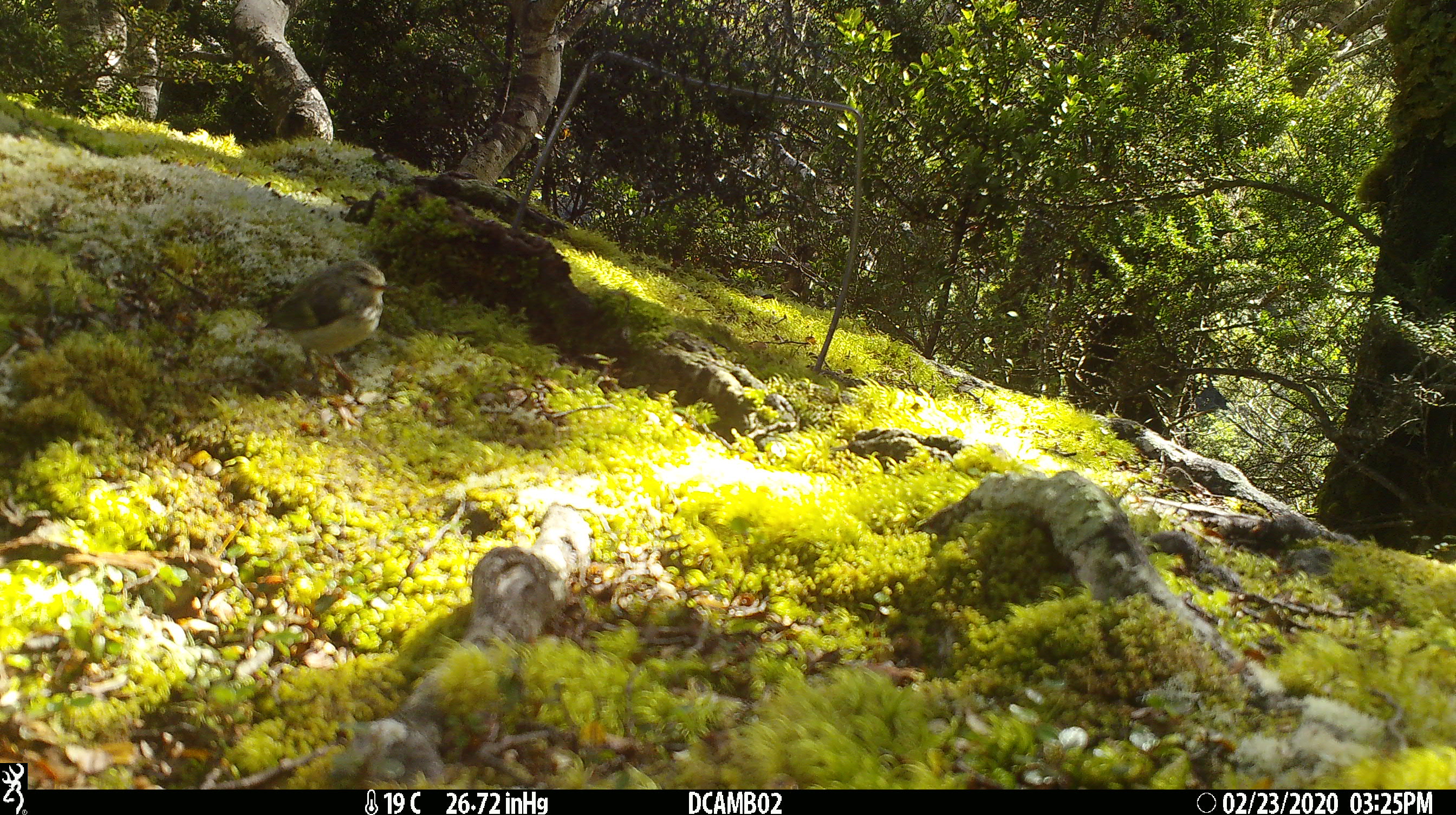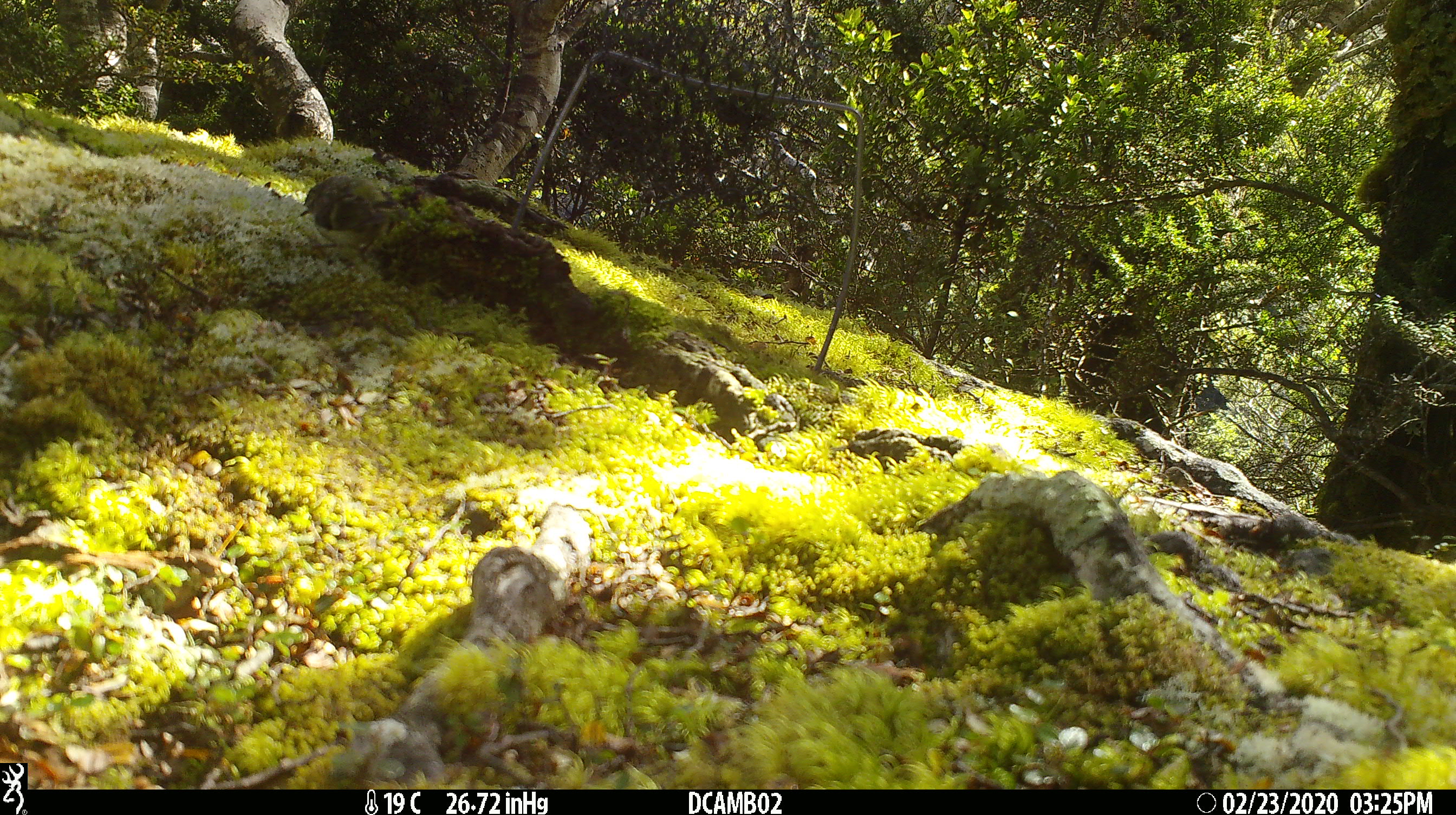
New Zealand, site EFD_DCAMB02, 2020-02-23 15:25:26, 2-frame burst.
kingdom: Animalia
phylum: Chordata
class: Aves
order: Passeriformes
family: Acanthisittidae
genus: Acanthisitta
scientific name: Acanthisitta chloris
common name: rifleman